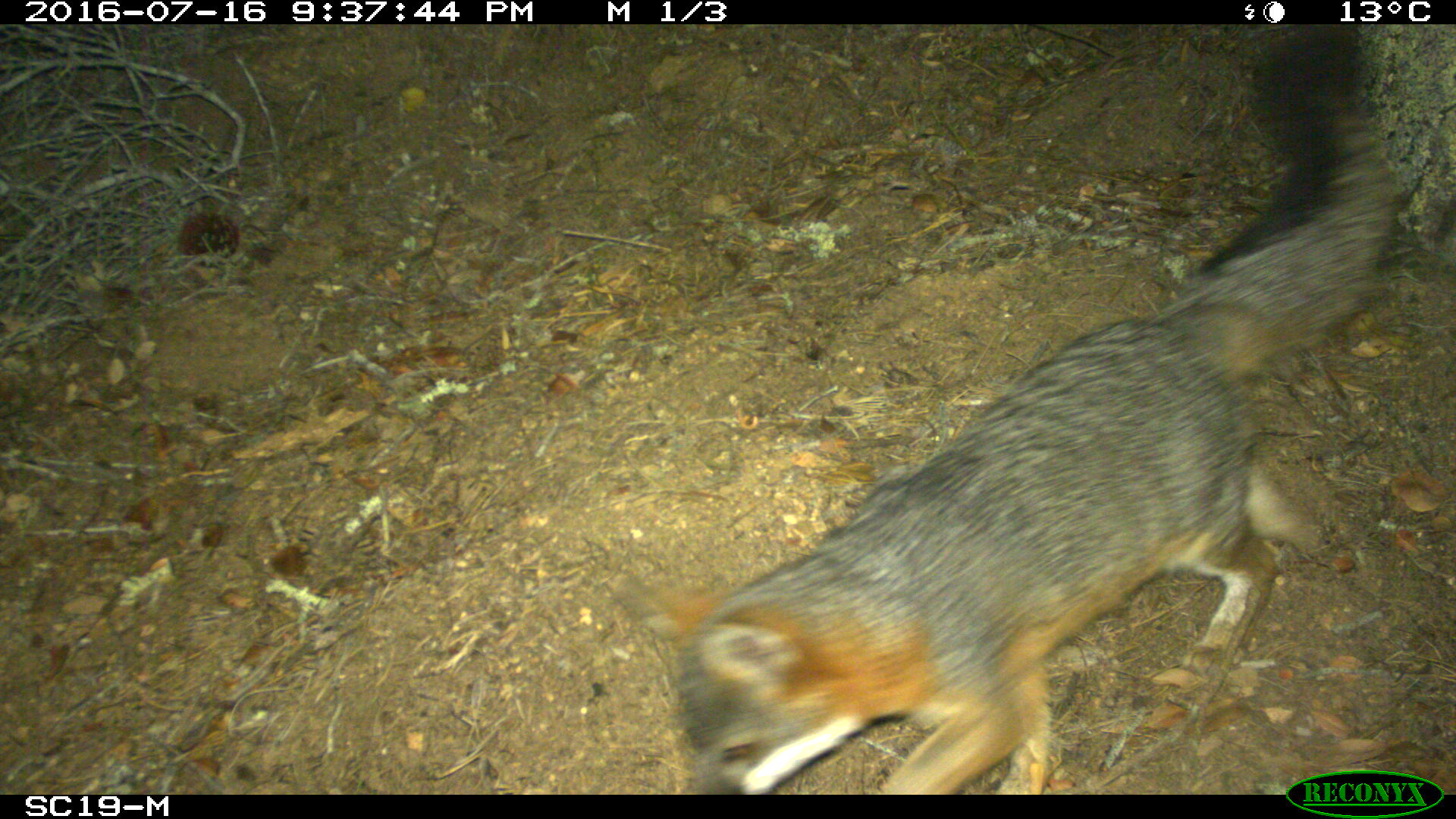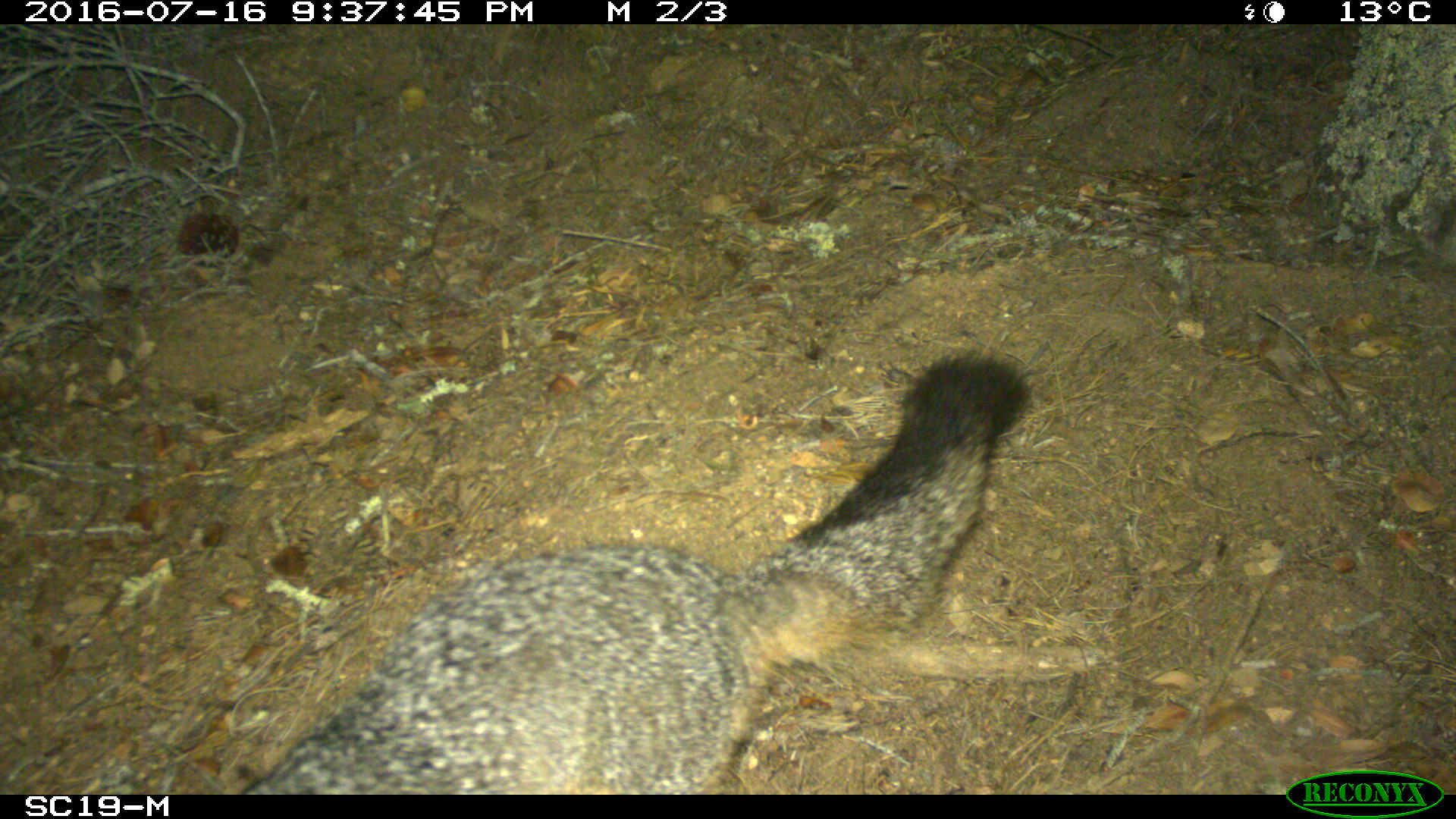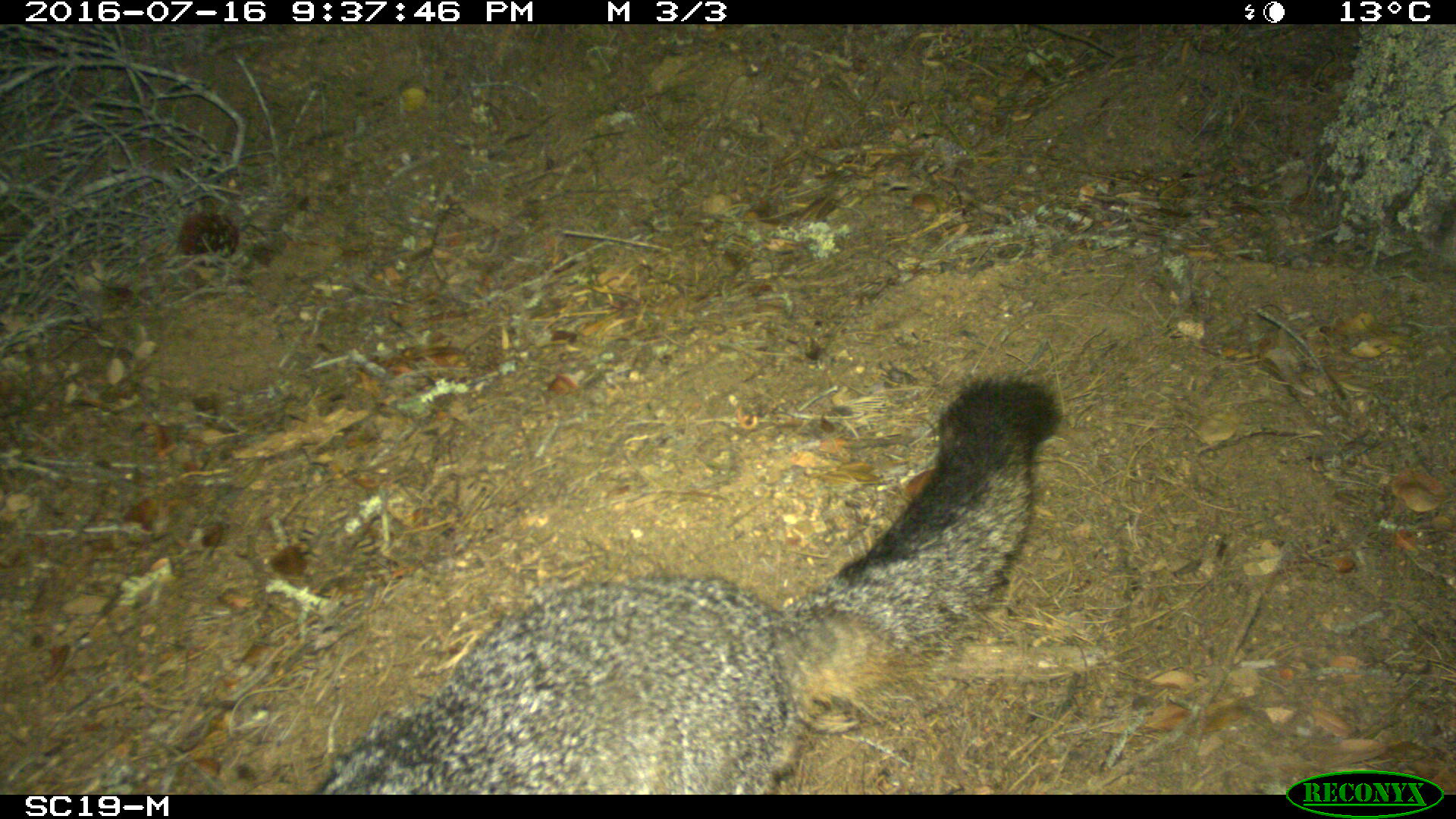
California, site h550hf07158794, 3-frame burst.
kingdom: Animalia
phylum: Chordata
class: Mammalia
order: Carnivora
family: Canidae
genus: Urocyon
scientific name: Urocyon littoralis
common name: island fox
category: fox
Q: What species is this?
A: Fox (island fox) (Urocyon littoralis).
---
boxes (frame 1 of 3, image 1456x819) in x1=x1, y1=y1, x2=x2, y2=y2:
fox: x1=620, y1=26, x2=1394, y2=795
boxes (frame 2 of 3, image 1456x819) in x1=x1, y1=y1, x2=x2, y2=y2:
fox: x1=241, y1=356, x2=1027, y2=794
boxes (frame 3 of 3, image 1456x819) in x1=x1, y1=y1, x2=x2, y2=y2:
fox: x1=312, y1=374, x2=1061, y2=795